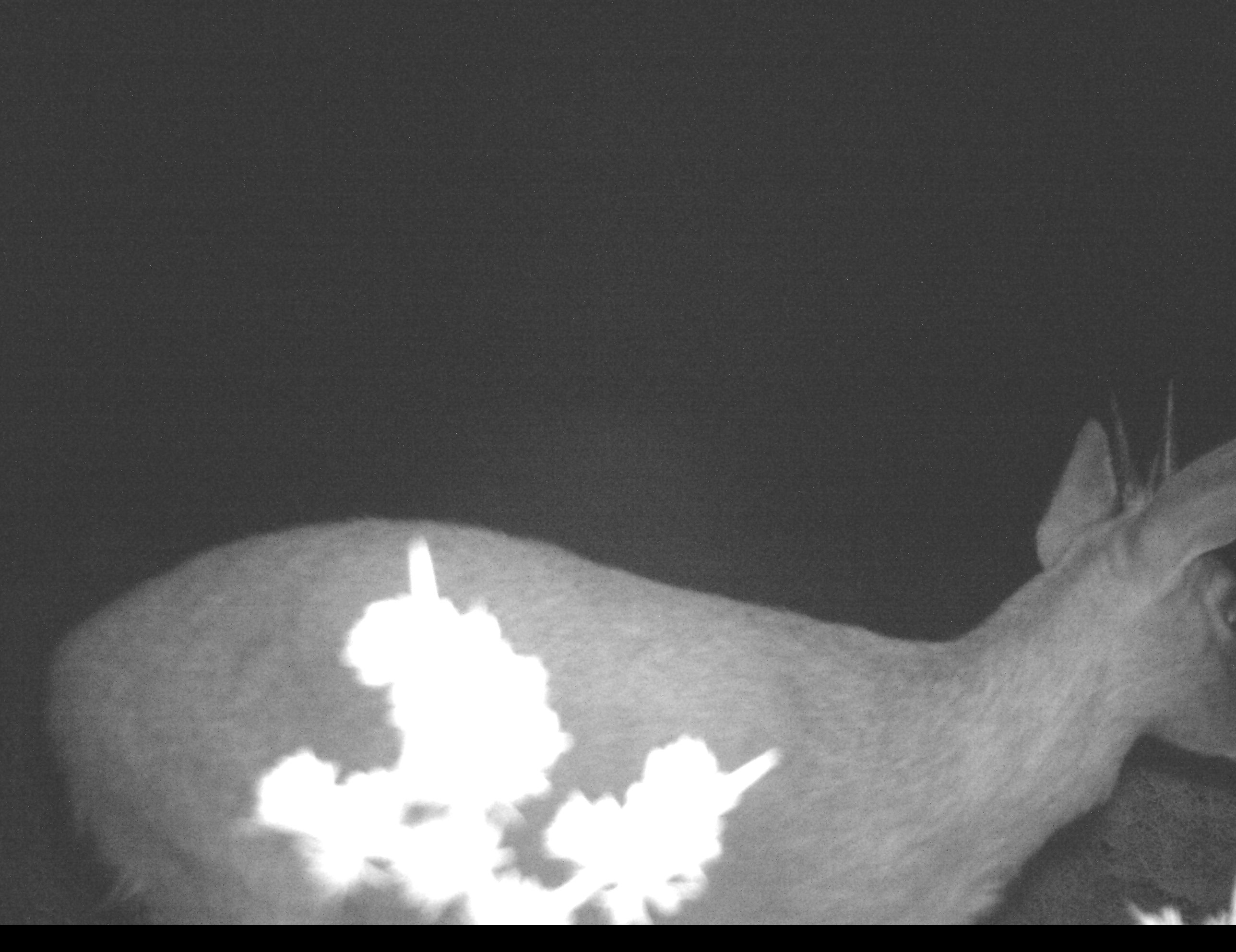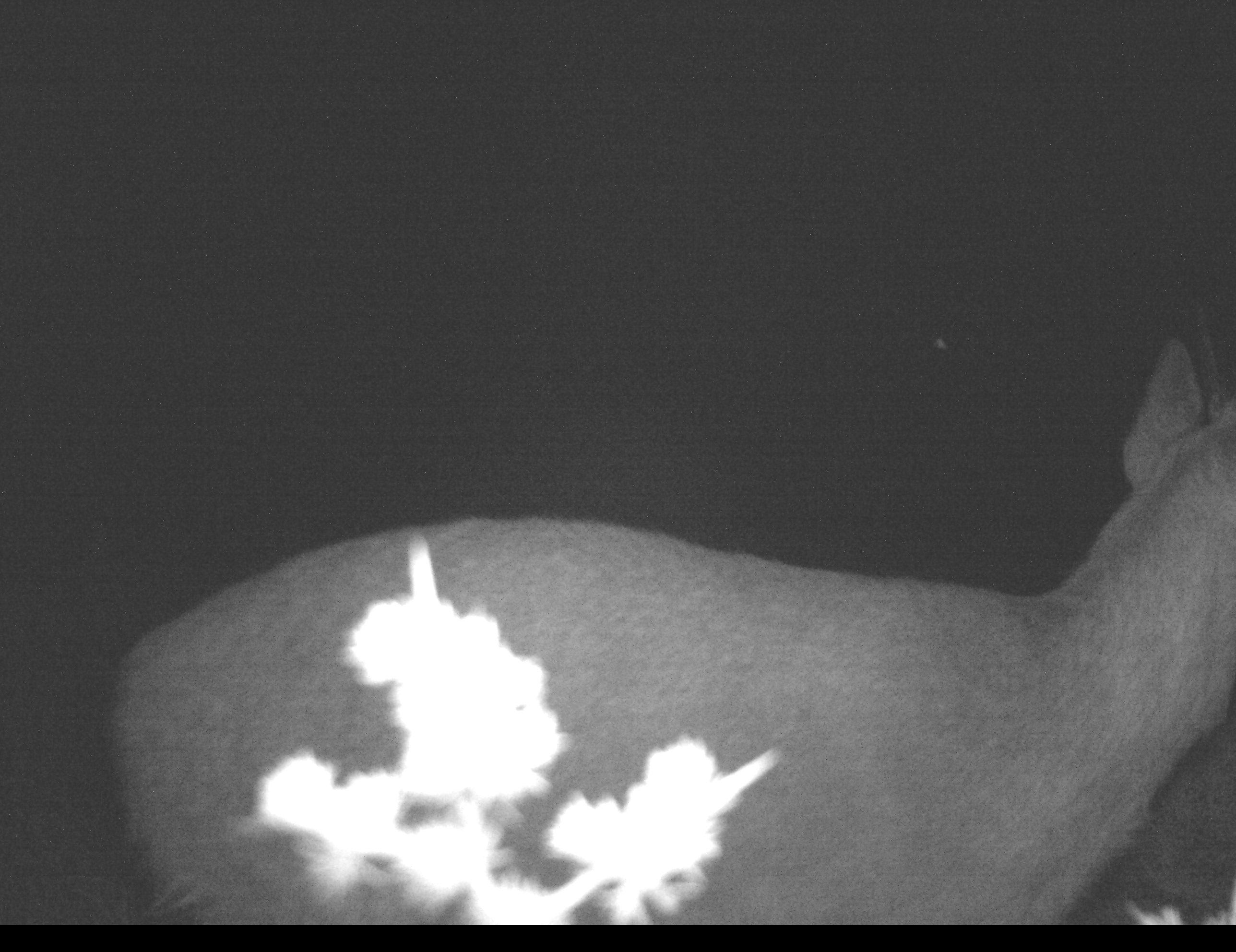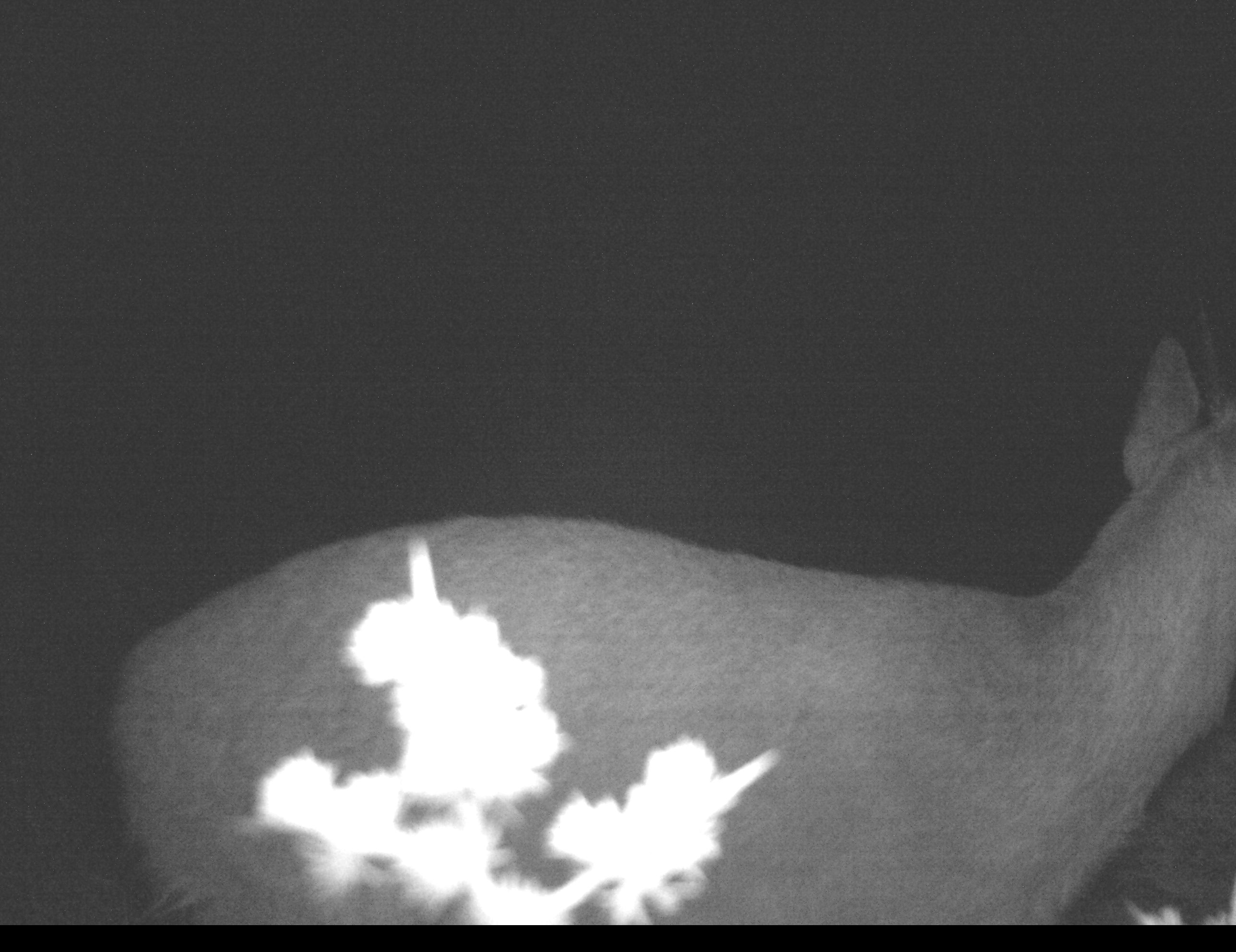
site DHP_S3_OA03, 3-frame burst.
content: unidentified animal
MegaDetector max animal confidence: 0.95